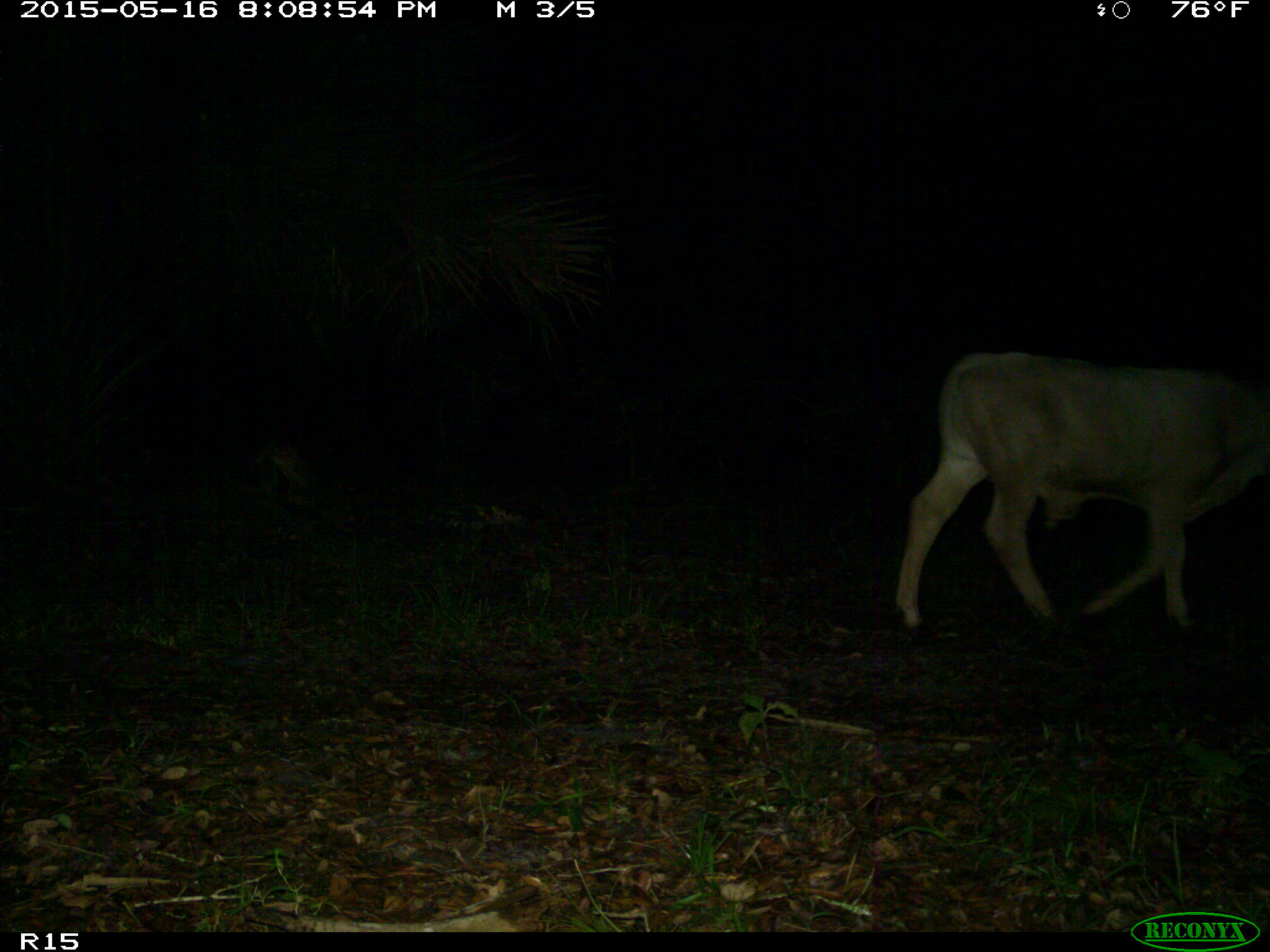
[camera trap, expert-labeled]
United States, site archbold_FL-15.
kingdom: Animalia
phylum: Chordata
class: Mammalia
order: Artiodactyla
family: Bovidae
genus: Bos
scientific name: Bos taurus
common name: domestic cow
Bos taurus (domestic cow).